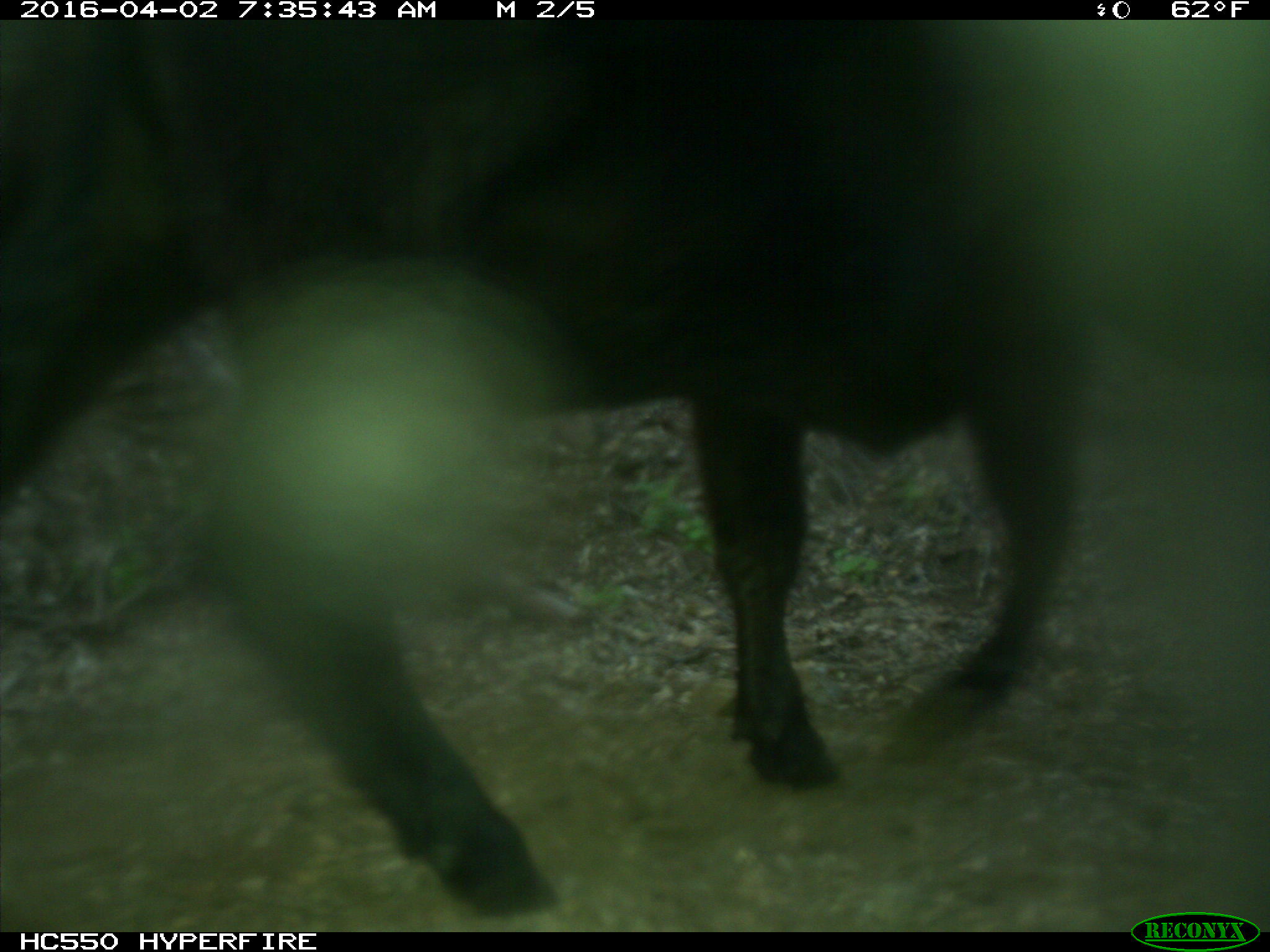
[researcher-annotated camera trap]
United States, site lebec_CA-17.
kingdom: Animalia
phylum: Chordata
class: Mammalia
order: Artiodactyla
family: Bovidae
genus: Bos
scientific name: Bos taurus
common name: domestic cow